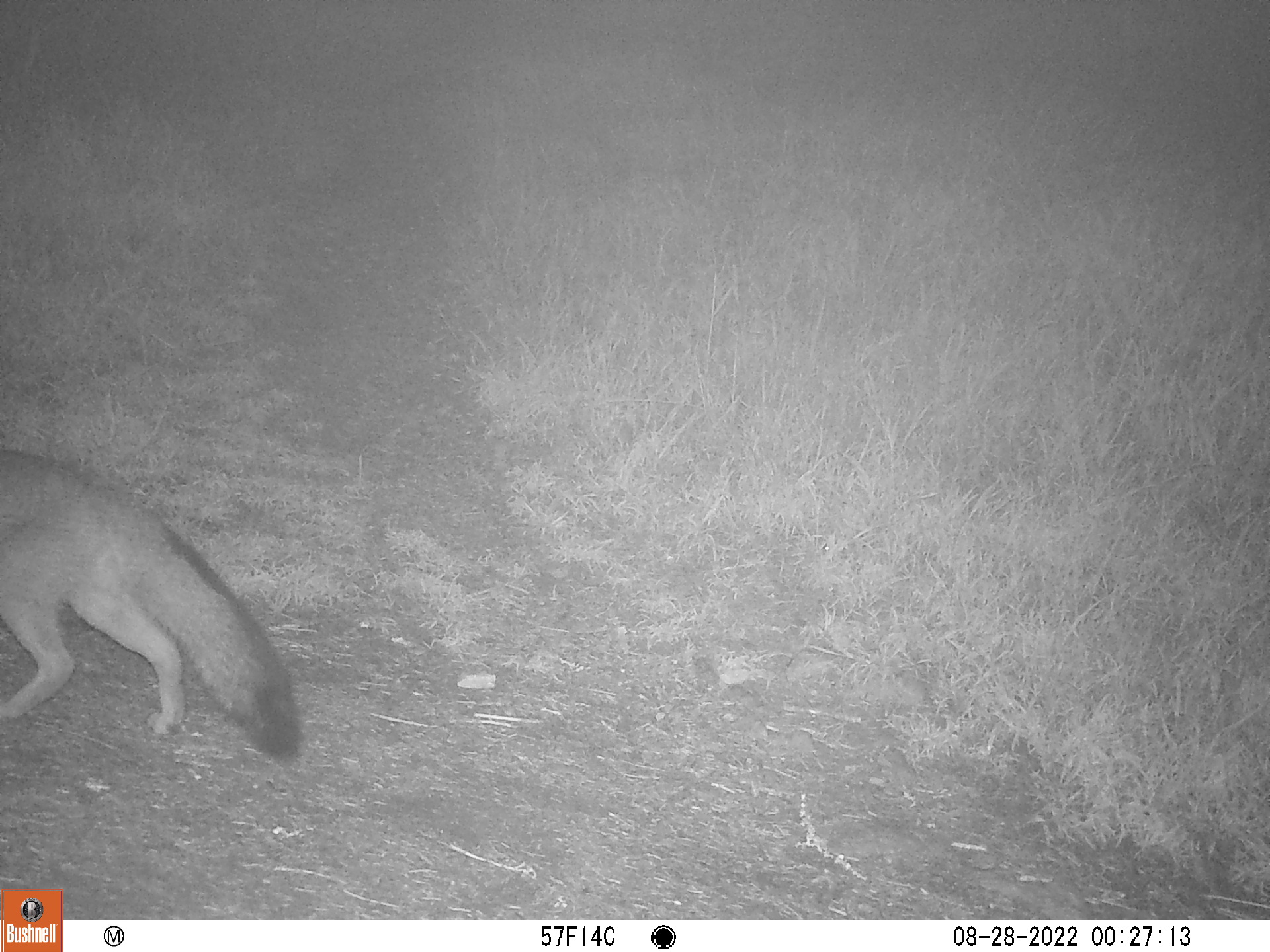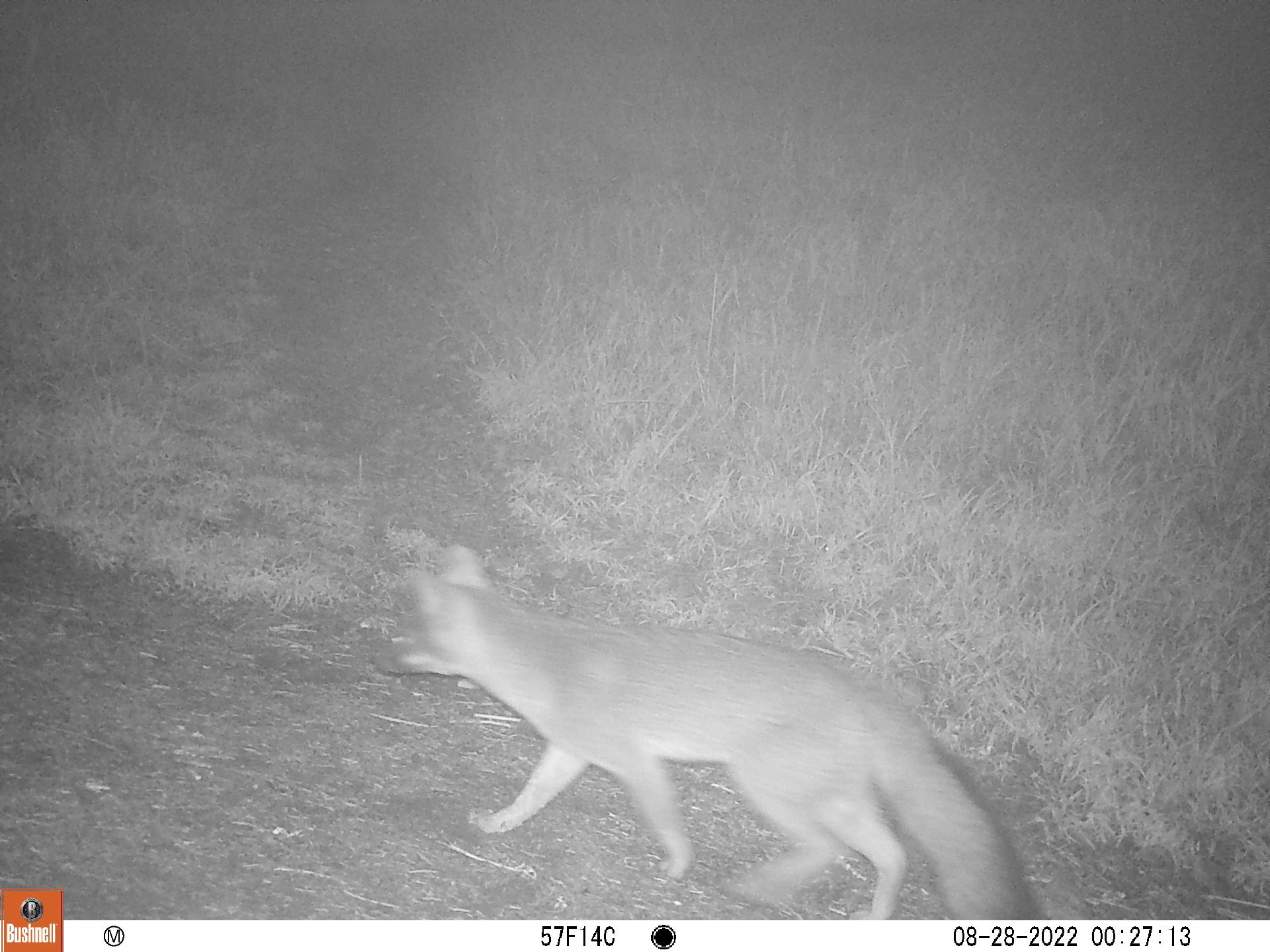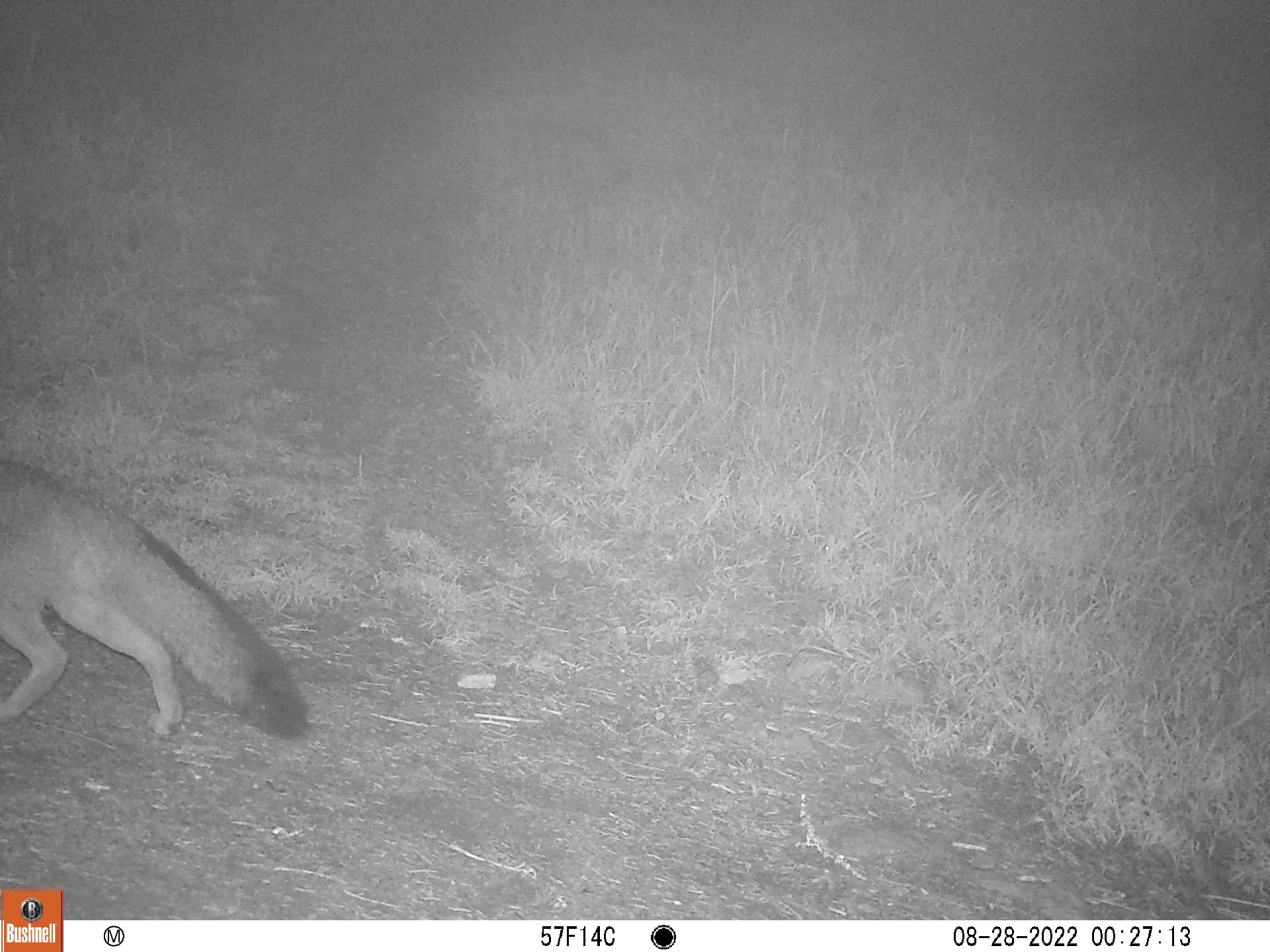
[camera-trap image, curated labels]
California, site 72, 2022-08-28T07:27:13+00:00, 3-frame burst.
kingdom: Animalia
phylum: Chordata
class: Mammalia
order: Carnivora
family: Canidae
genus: Urocyon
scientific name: Urocyon cinereoargenteus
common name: gray fox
Gray fox (Urocyon cinereoargenteus).